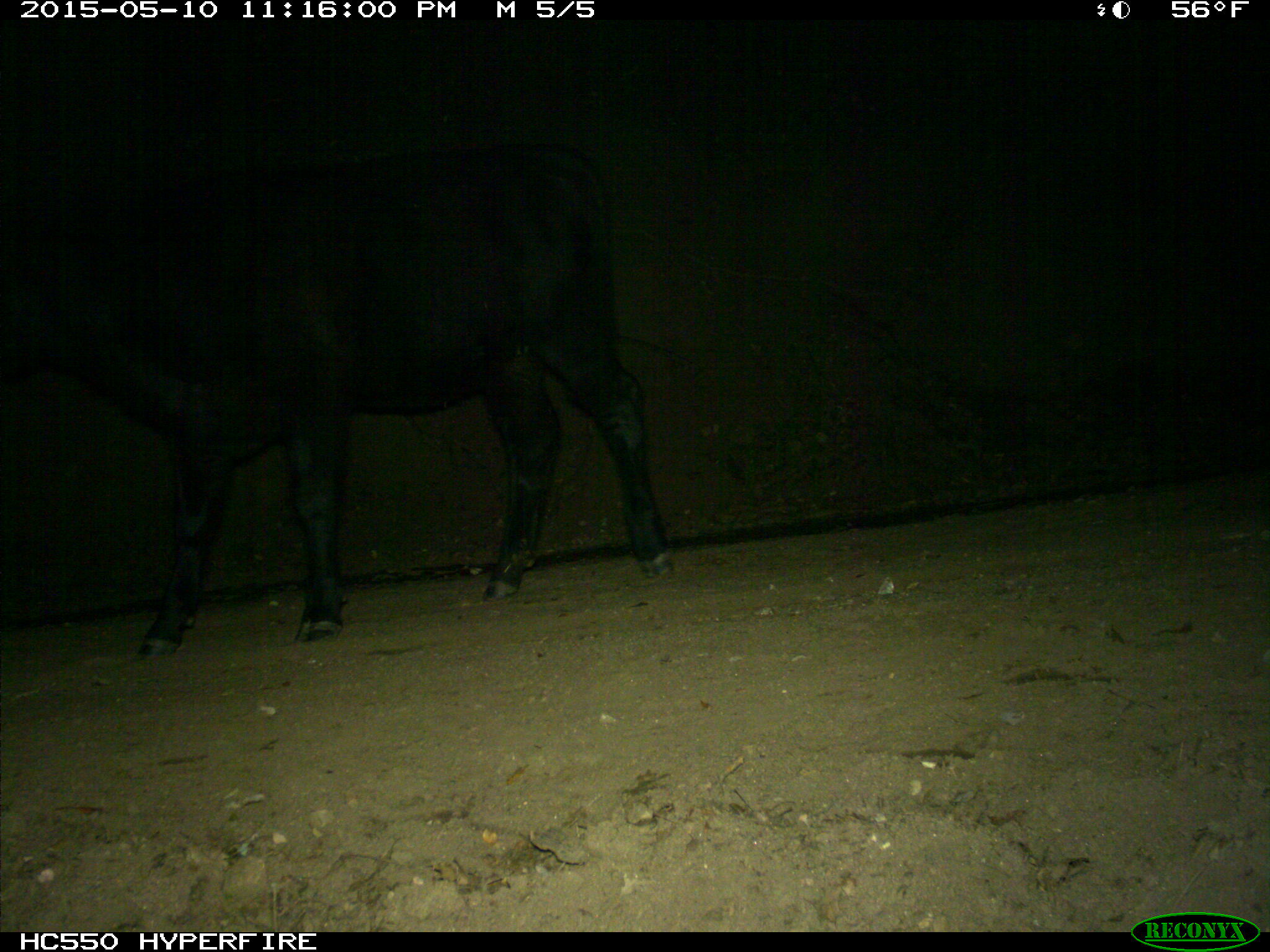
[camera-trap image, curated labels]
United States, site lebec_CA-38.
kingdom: Animalia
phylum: Chordata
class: Mammalia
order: Artiodactyla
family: Bovidae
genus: Bos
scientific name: Bos taurus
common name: domestic cow